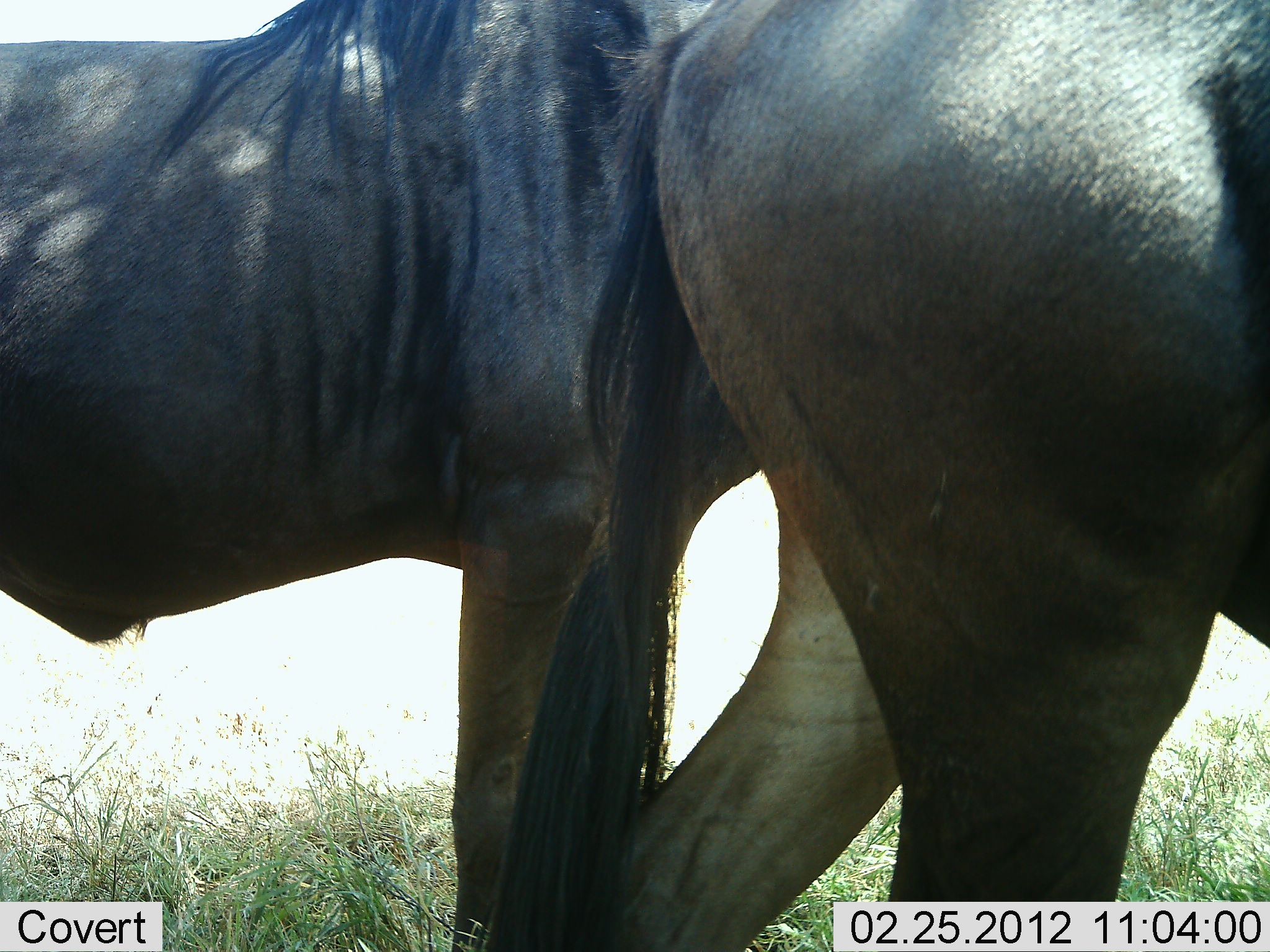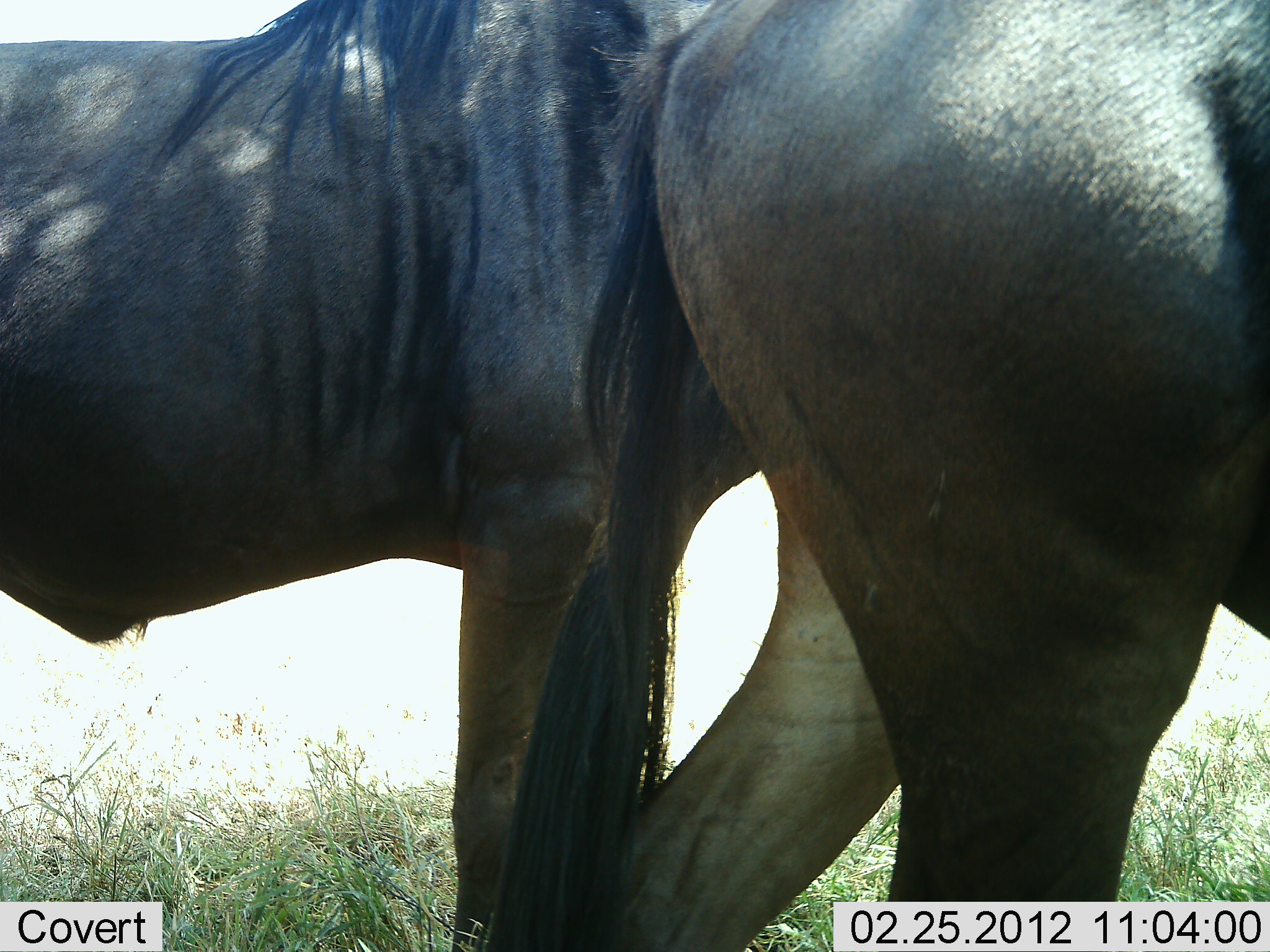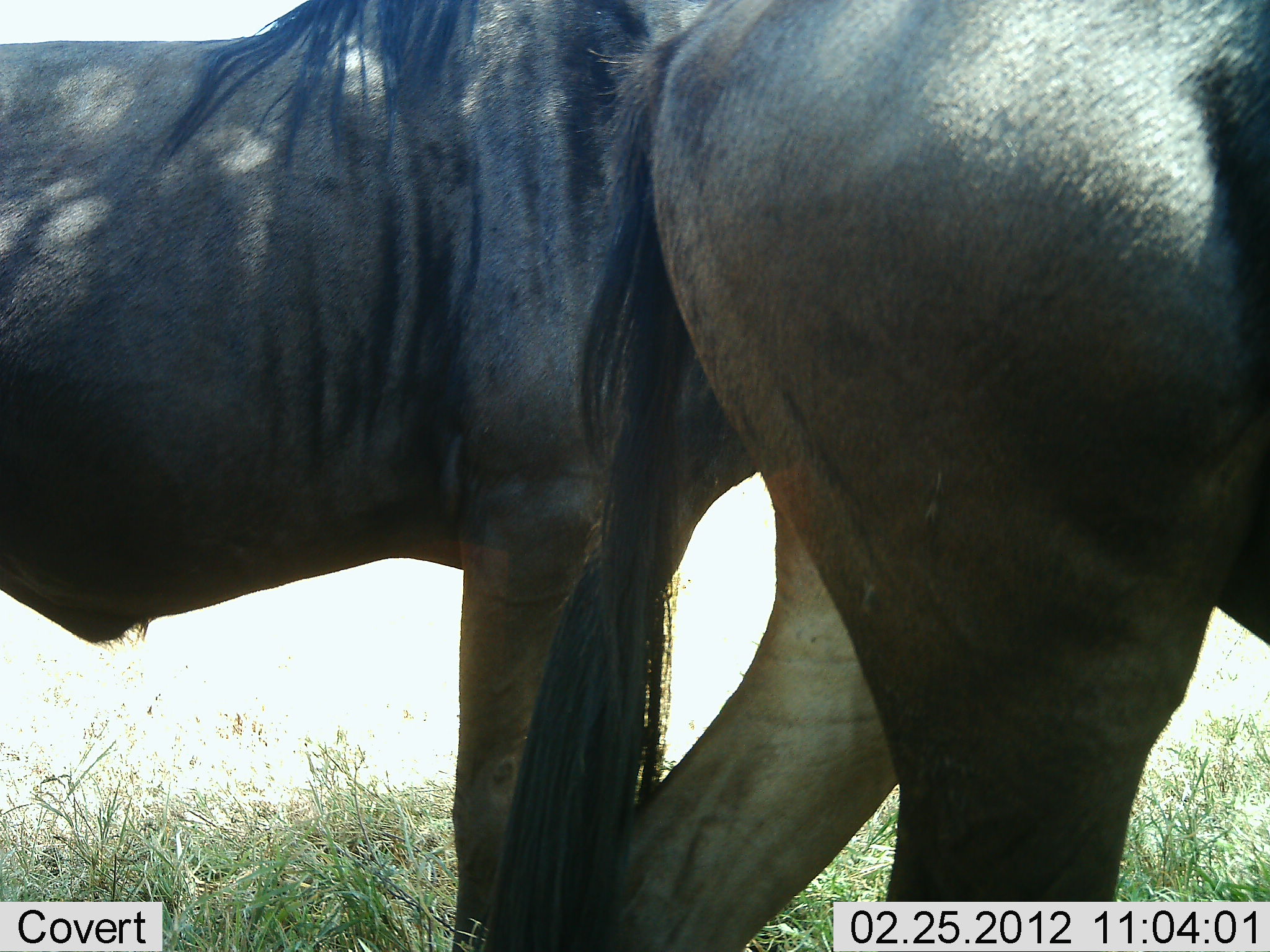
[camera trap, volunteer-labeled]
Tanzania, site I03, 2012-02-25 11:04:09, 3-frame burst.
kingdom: Animalia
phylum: Chordata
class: Mammalia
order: Artiodactyla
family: Bovidae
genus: Connochaetes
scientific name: Connochaetes taurinus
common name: blue wildebeest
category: wildebeest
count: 2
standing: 100%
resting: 0%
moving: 5%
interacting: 0%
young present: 0%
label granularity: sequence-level